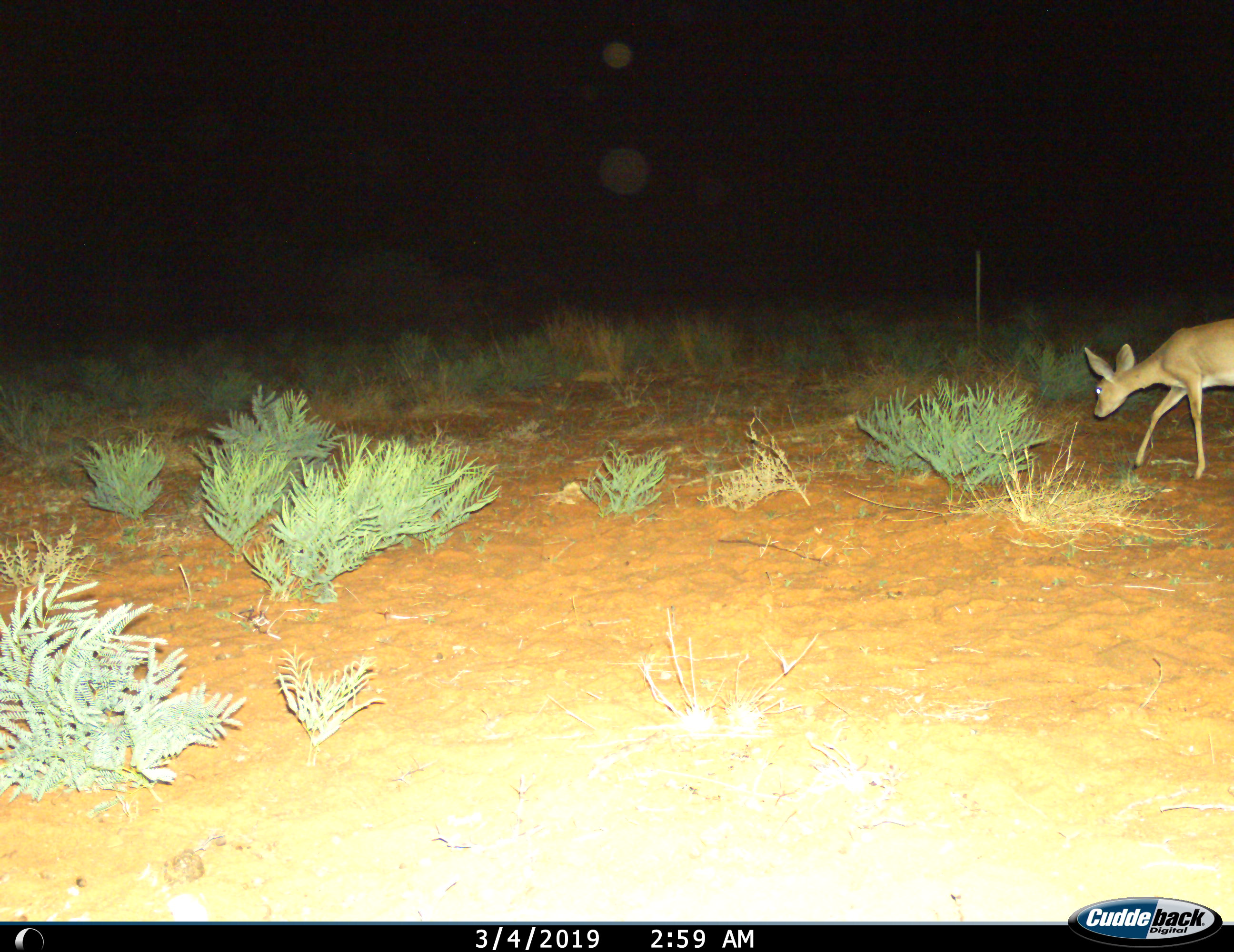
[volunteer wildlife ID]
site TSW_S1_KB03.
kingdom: Animalia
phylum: Chordata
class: Mammalia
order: Artiodactyla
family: Bovidae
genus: Raphicerus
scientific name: Raphicerus campestris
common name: steenbok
Steenbok (Raphicerus campestris), count 1. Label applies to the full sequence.